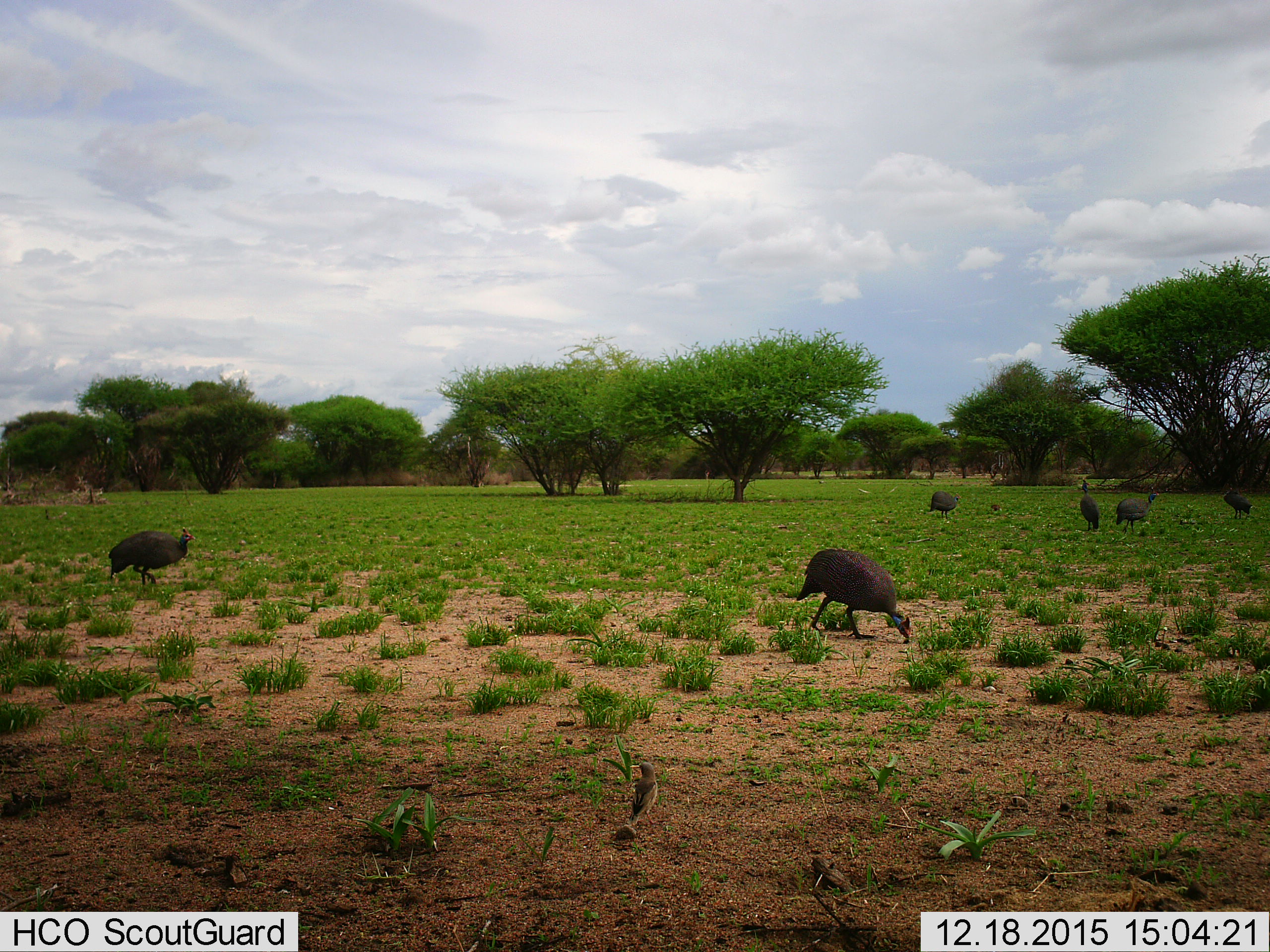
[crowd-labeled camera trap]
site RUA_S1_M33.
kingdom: Animalia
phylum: Chordata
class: Aves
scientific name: Aves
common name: bird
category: birdother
Birdother (bird) (Aves), count 1. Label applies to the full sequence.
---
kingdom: Animalia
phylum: Chordata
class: Aves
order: Galliformes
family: Numididae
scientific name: Numididae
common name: guineafowl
Guineafowl (Numididae), count 6. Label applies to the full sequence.